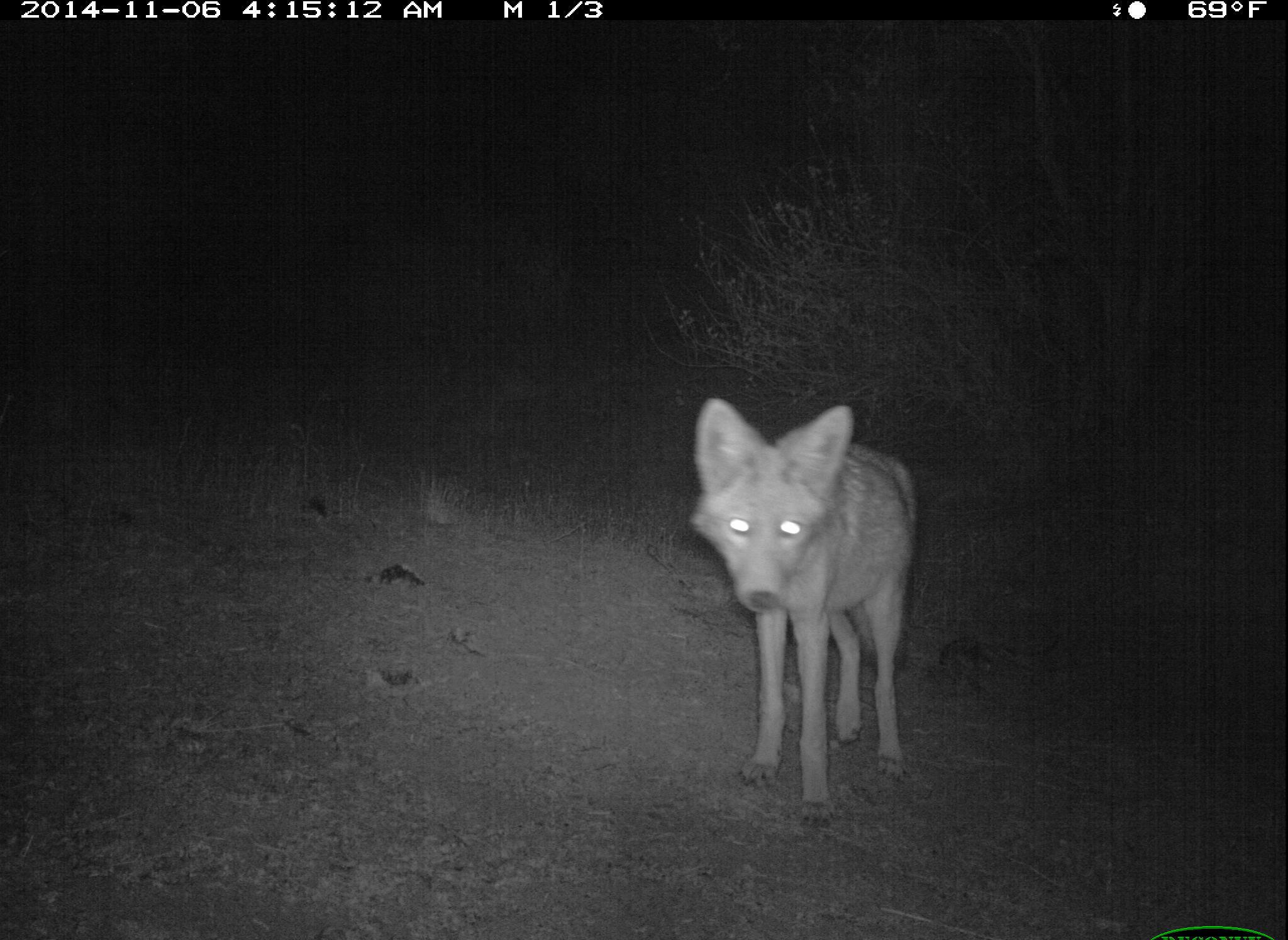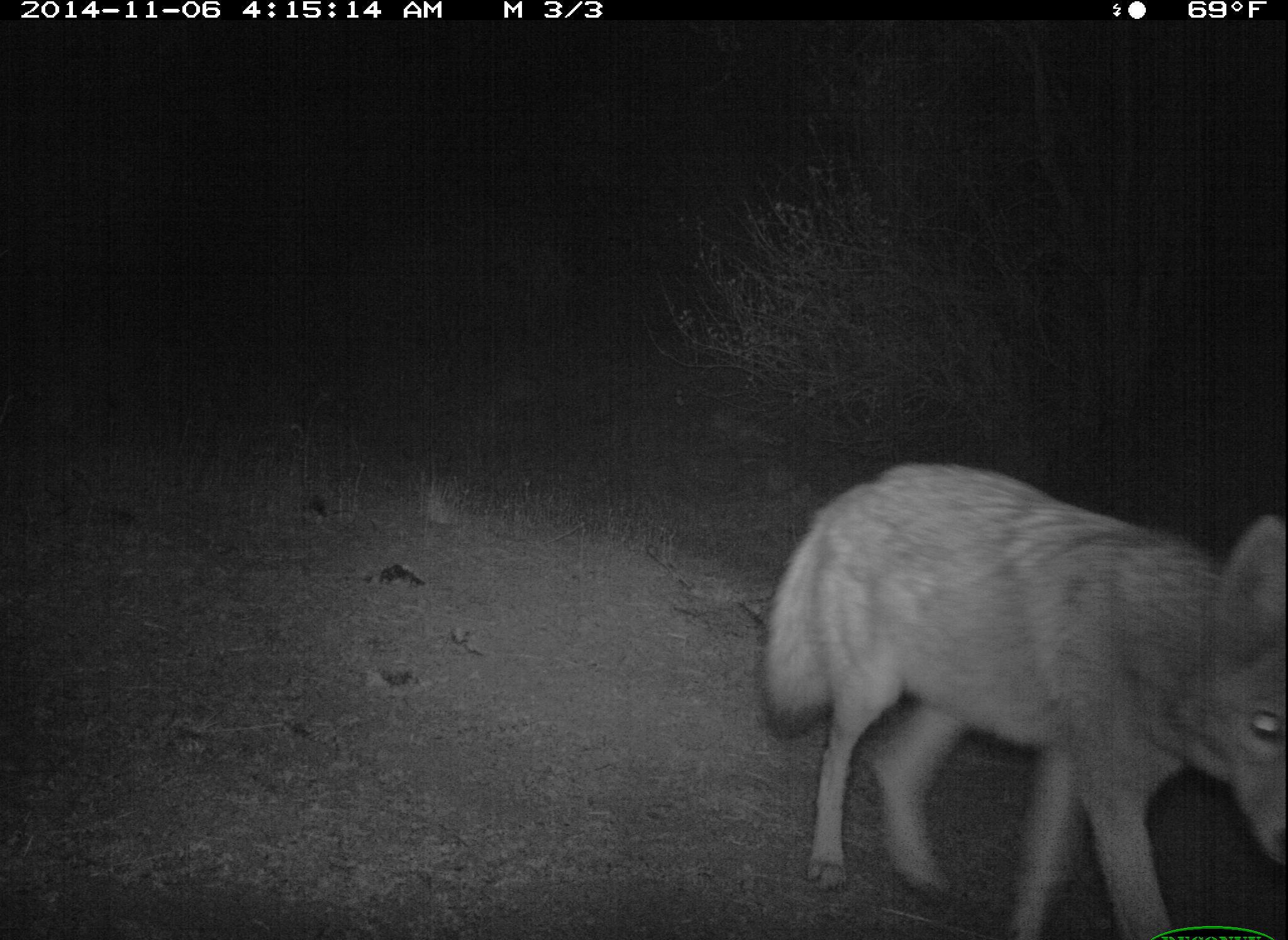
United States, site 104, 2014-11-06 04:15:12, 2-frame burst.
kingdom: Animalia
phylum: Chordata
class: Mammalia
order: Carnivora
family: Canidae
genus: Canis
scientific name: Canis latrans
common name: coyote